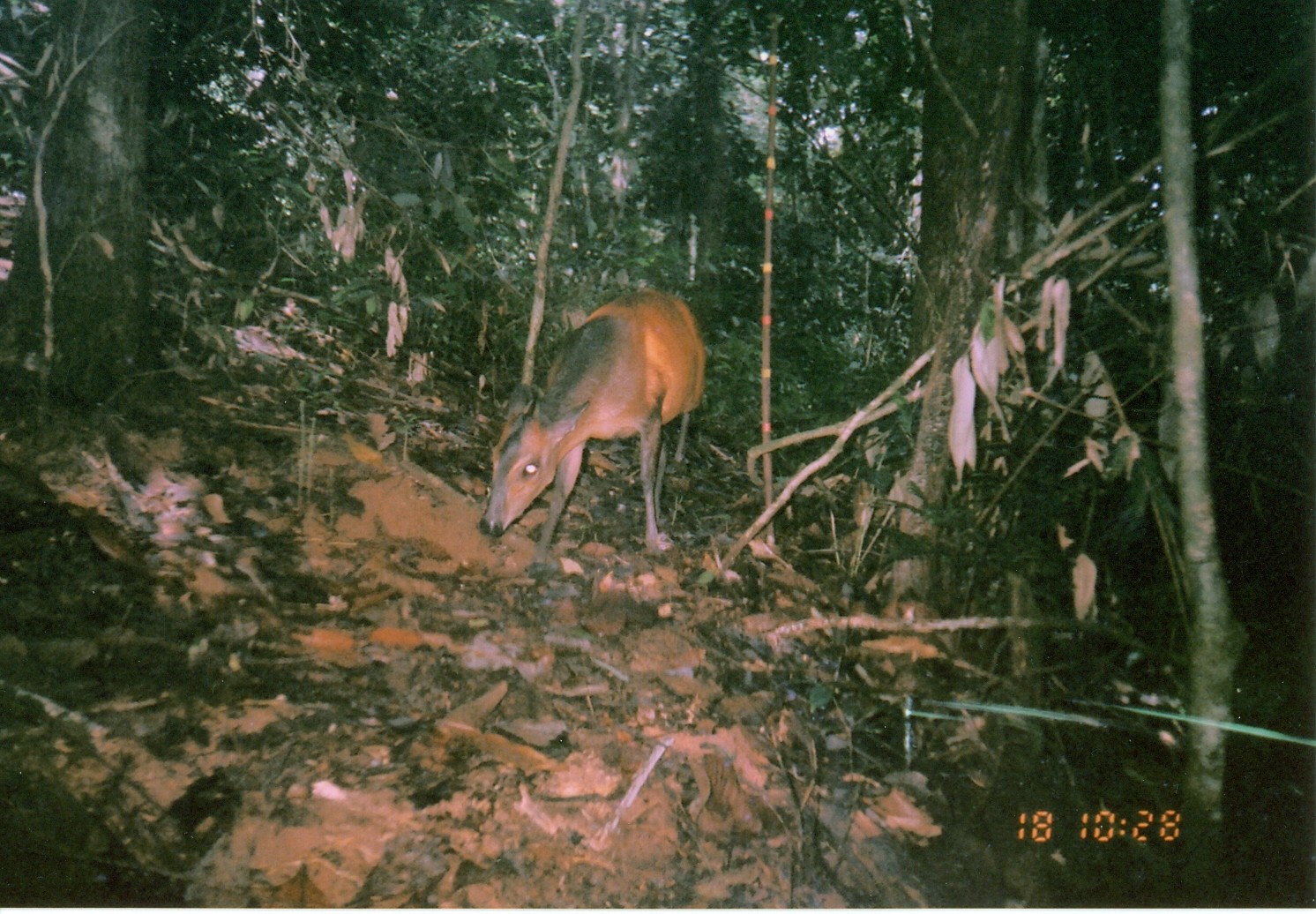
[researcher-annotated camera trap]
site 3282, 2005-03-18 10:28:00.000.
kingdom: Animalia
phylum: Chordata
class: Mammalia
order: Artiodactyla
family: Bovidae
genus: Cephalophus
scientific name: Cephalophus harveyi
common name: harvey's duiker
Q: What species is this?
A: Cephalophus harveyi (harvey's duiker).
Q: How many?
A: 1.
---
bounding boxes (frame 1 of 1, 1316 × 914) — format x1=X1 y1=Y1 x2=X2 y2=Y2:
cephalophus harveyi: x1=478 y1=290 x2=704 y2=562